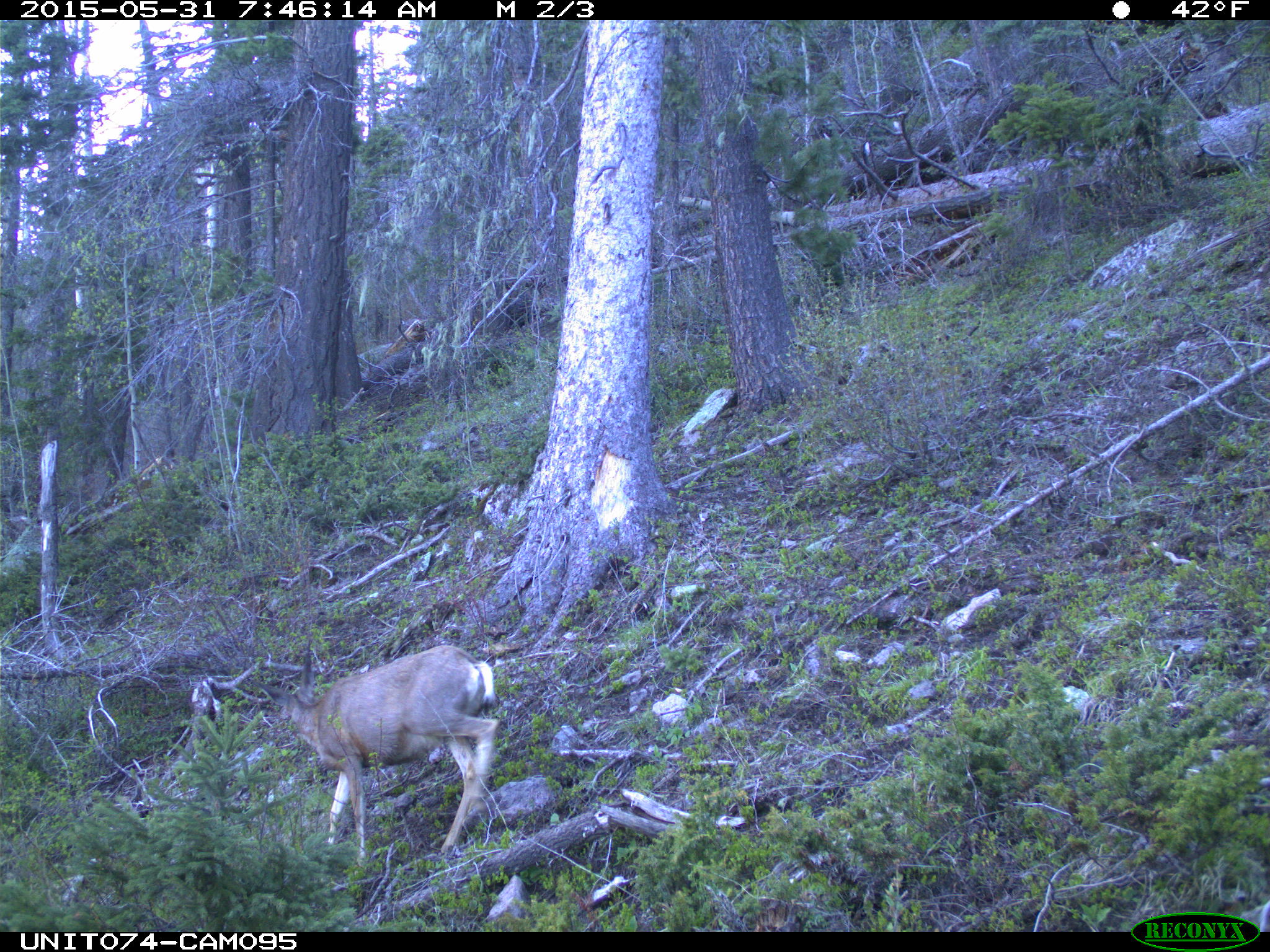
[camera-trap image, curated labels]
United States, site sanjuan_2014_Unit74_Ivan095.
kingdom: Animalia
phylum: Chordata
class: Mammalia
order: Artiodactyla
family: Cervidae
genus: Odocoileus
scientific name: Odocoileus hemionus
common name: mule deer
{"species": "Odocoileus hemionus (mule deer)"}